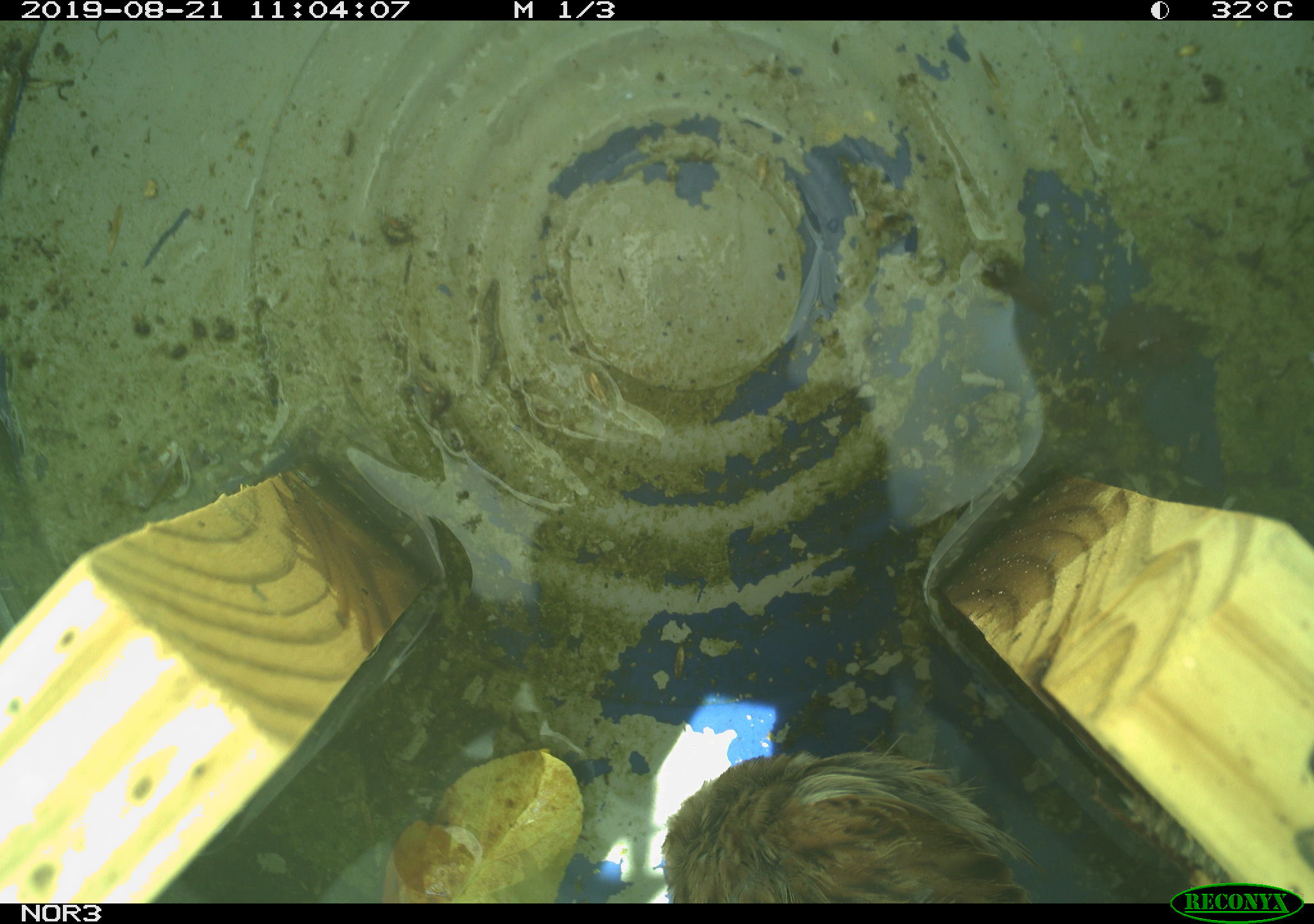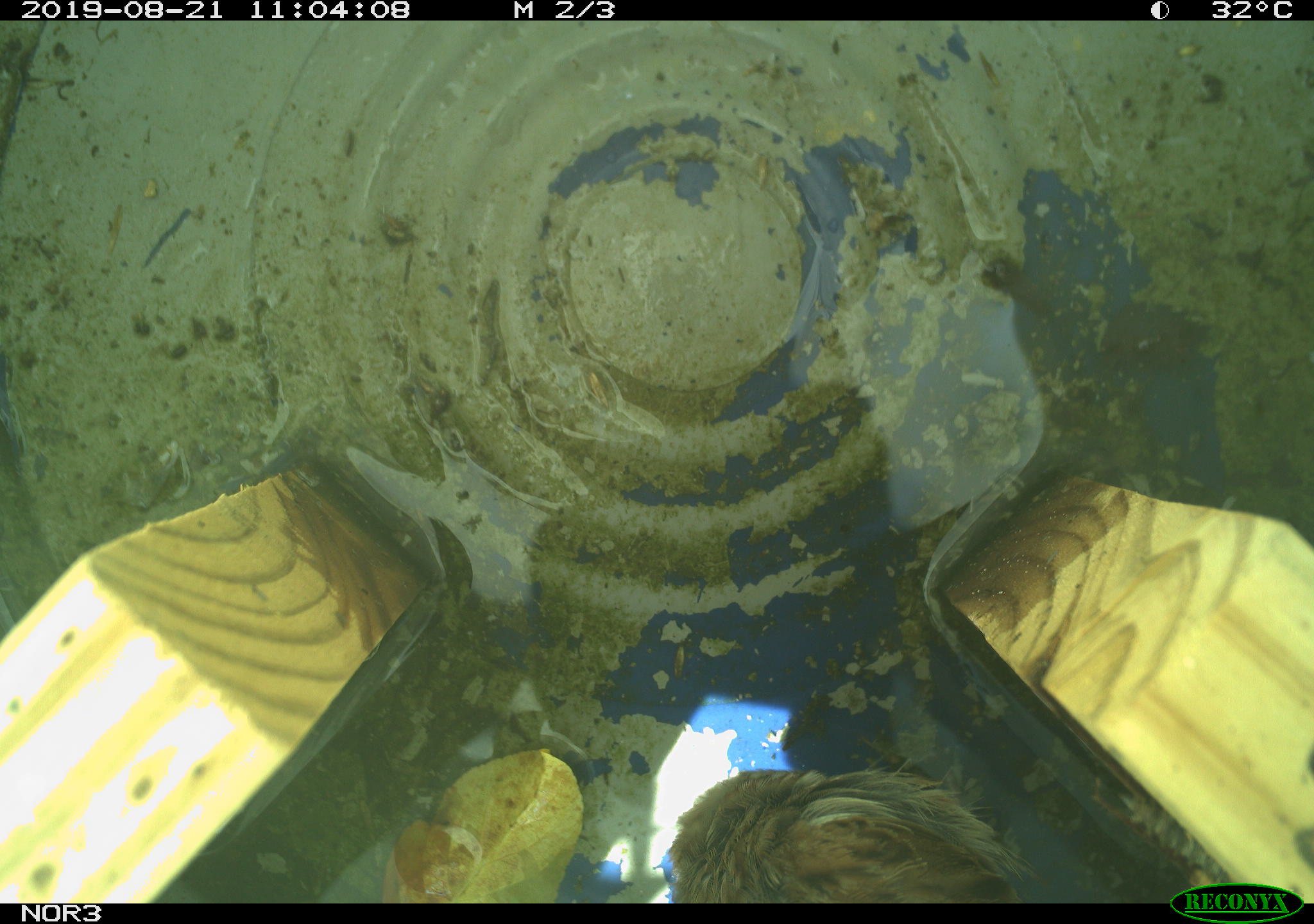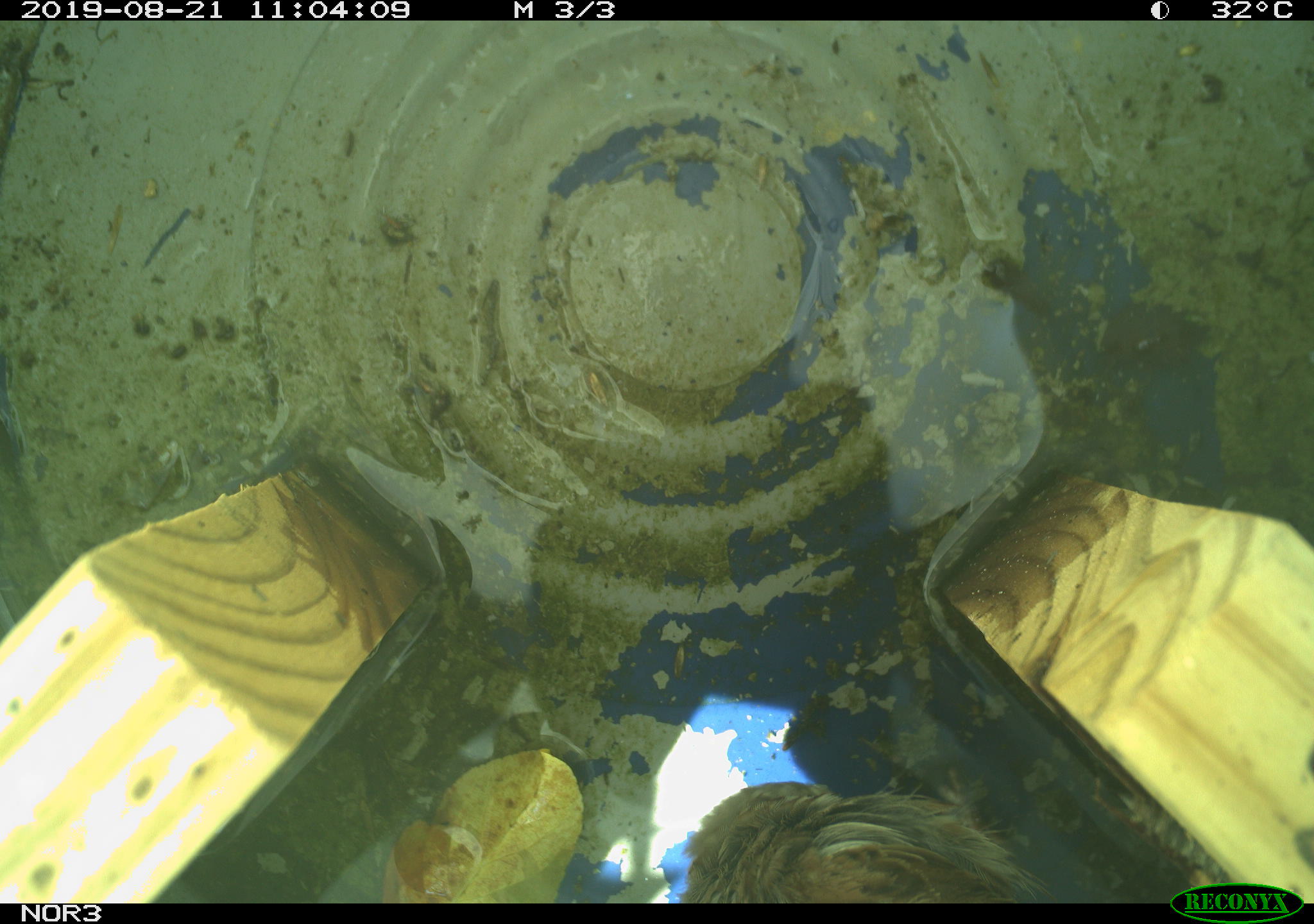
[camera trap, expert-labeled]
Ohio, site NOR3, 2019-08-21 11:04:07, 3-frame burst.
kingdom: Animalia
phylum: Chordata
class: Aves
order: Passeriformes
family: Passerellidae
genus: Melospiza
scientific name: Melospiza melodia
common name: song sparrow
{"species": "song sparrow (Melospiza melodia)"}